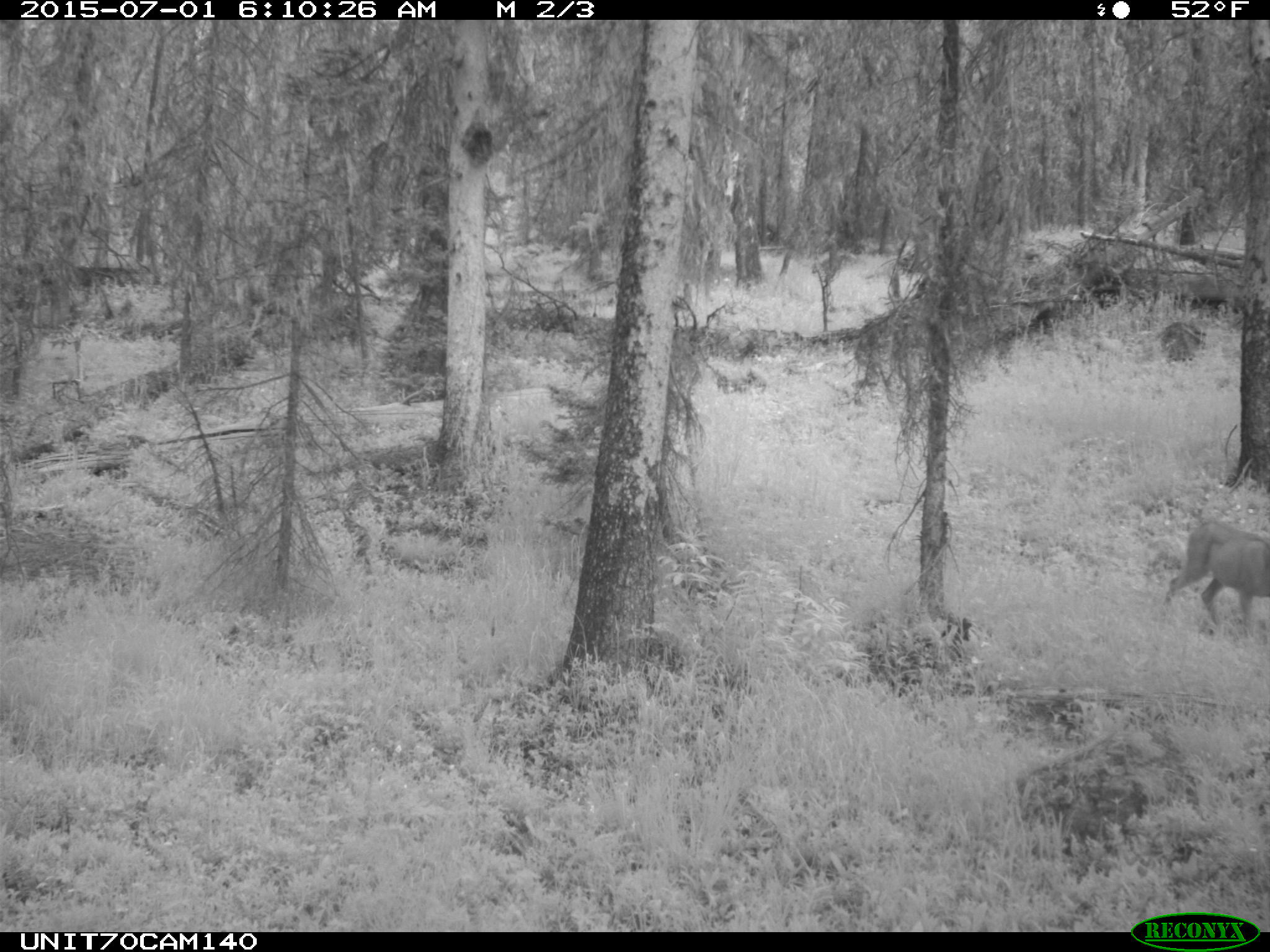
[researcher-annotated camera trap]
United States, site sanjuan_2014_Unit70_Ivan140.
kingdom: Animalia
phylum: Chordata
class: Mammalia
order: Artiodactyla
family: Cervidae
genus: Odocoileus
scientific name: Odocoileus hemionus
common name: mule deer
Odocoileus hemionus (mule deer).